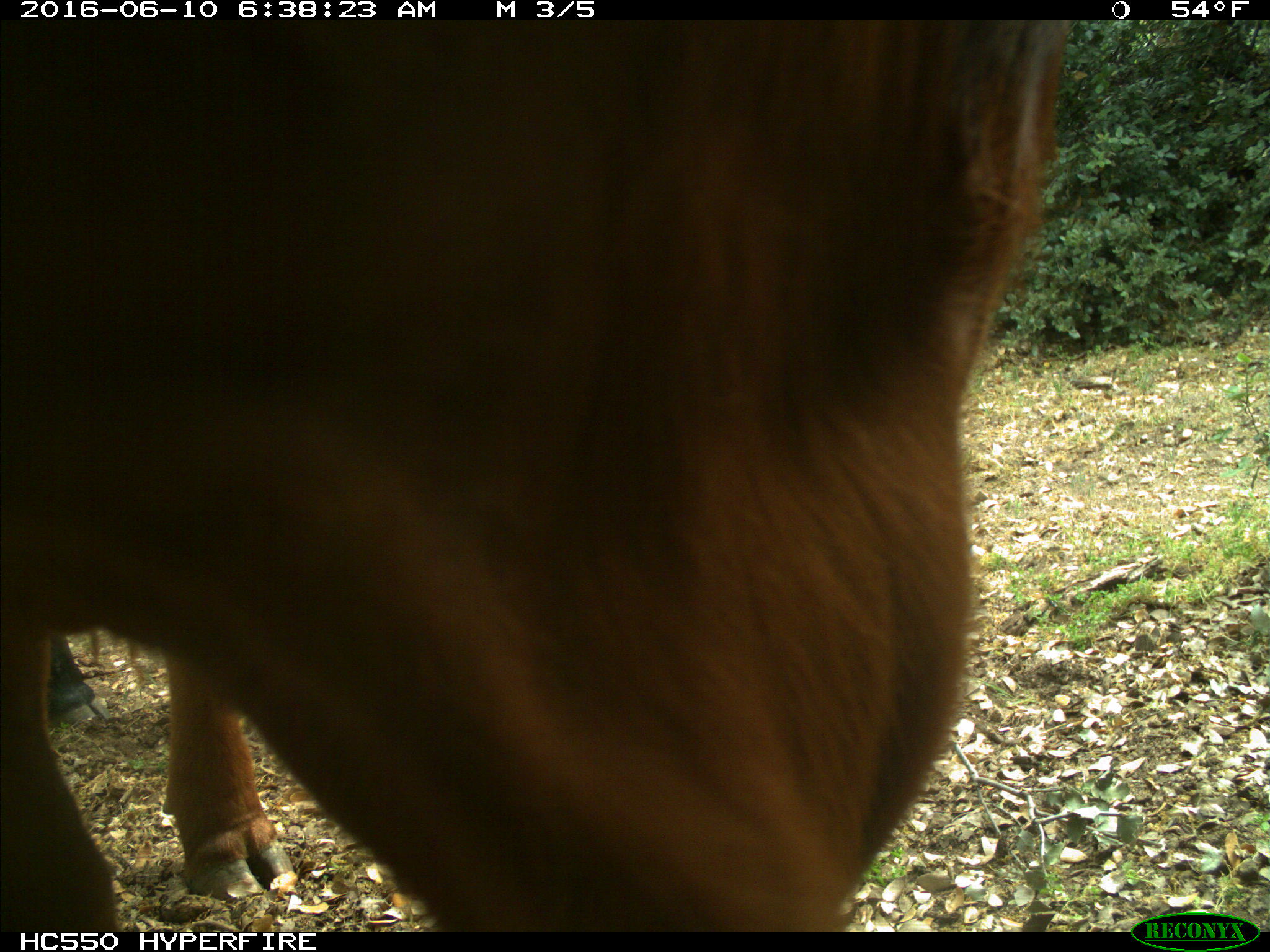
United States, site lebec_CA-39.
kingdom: Animalia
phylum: Chordata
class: Mammalia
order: Artiodactyla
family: Bovidae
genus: Bos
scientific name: Bos taurus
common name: domestic cow